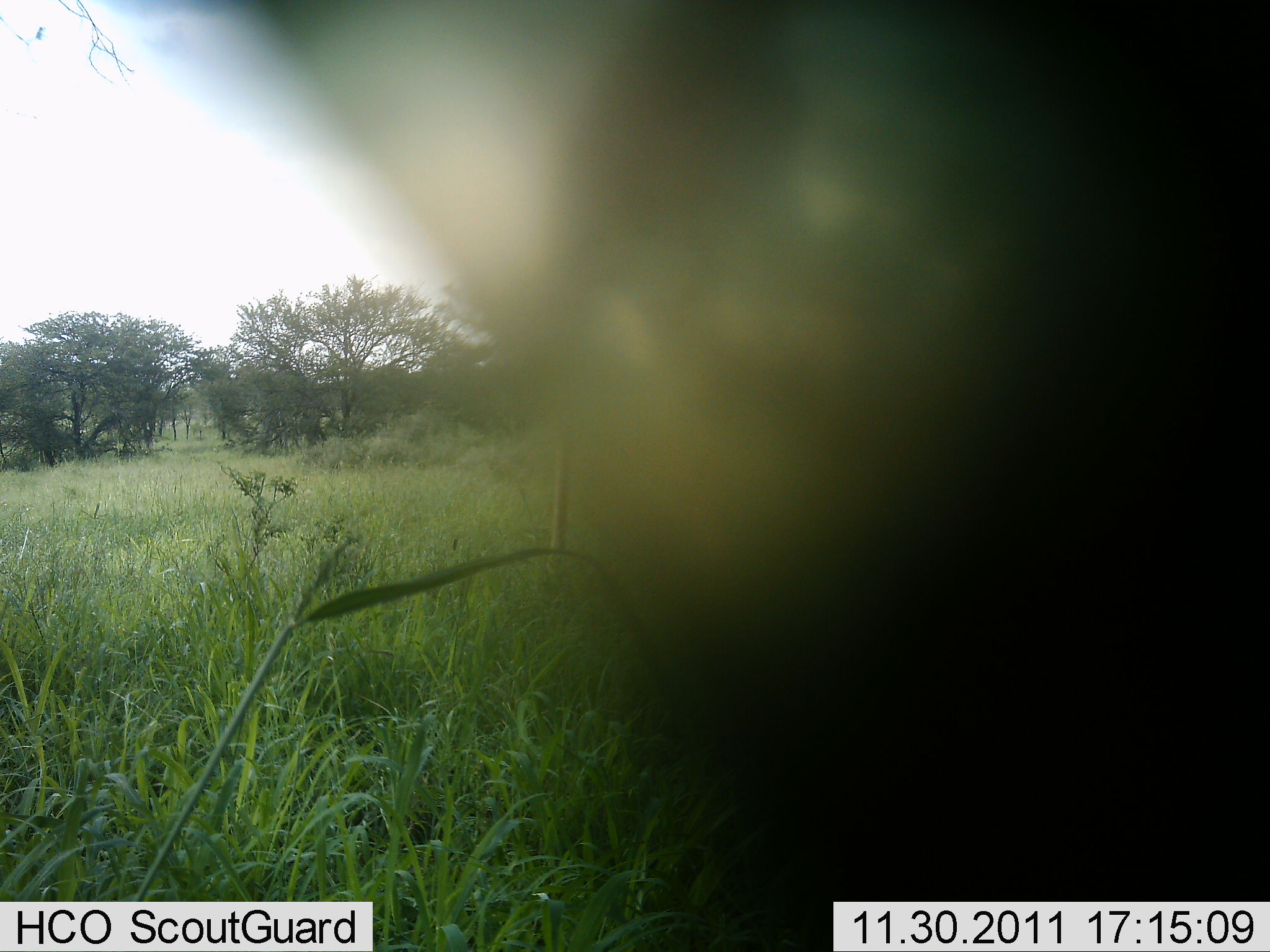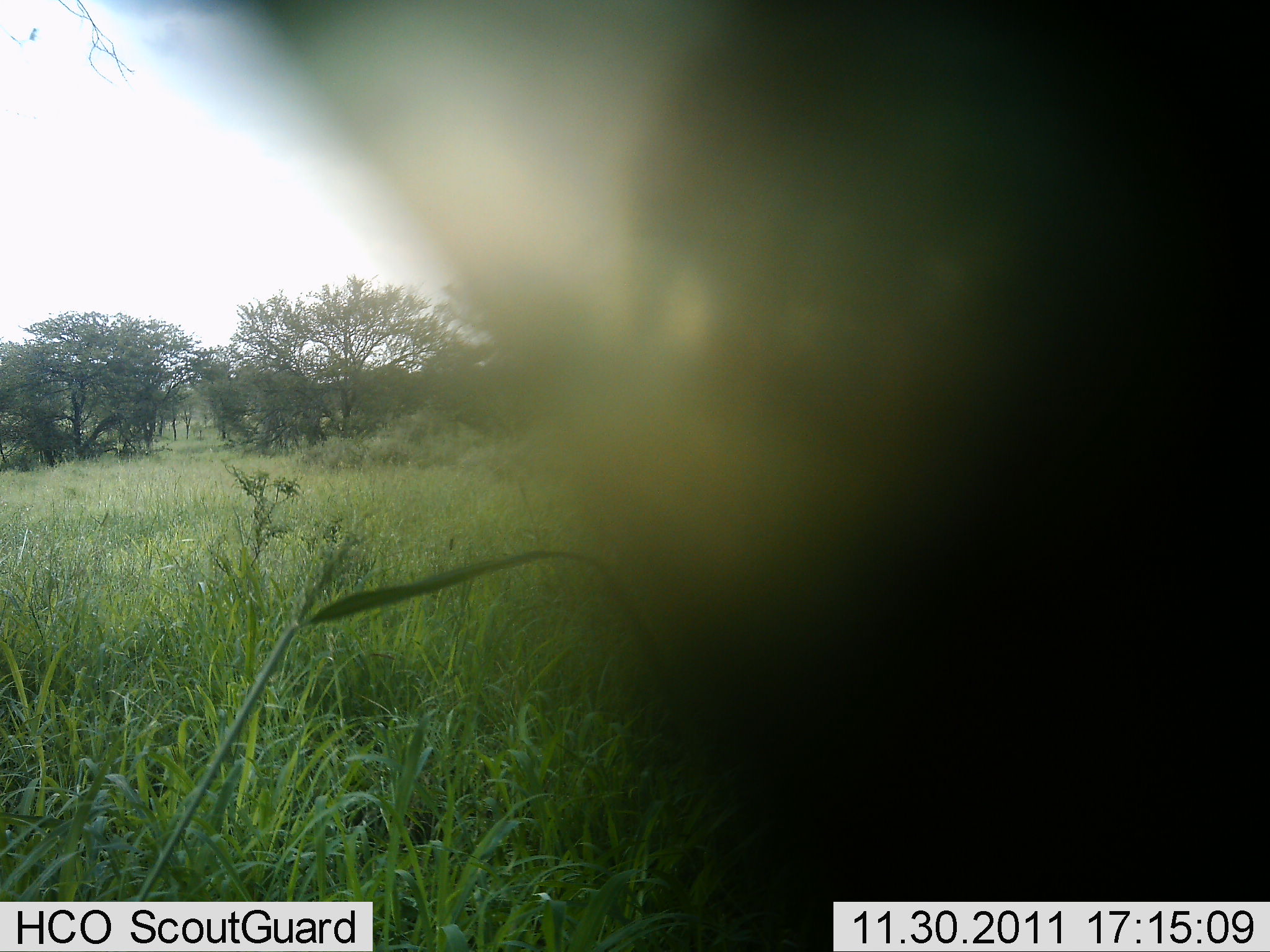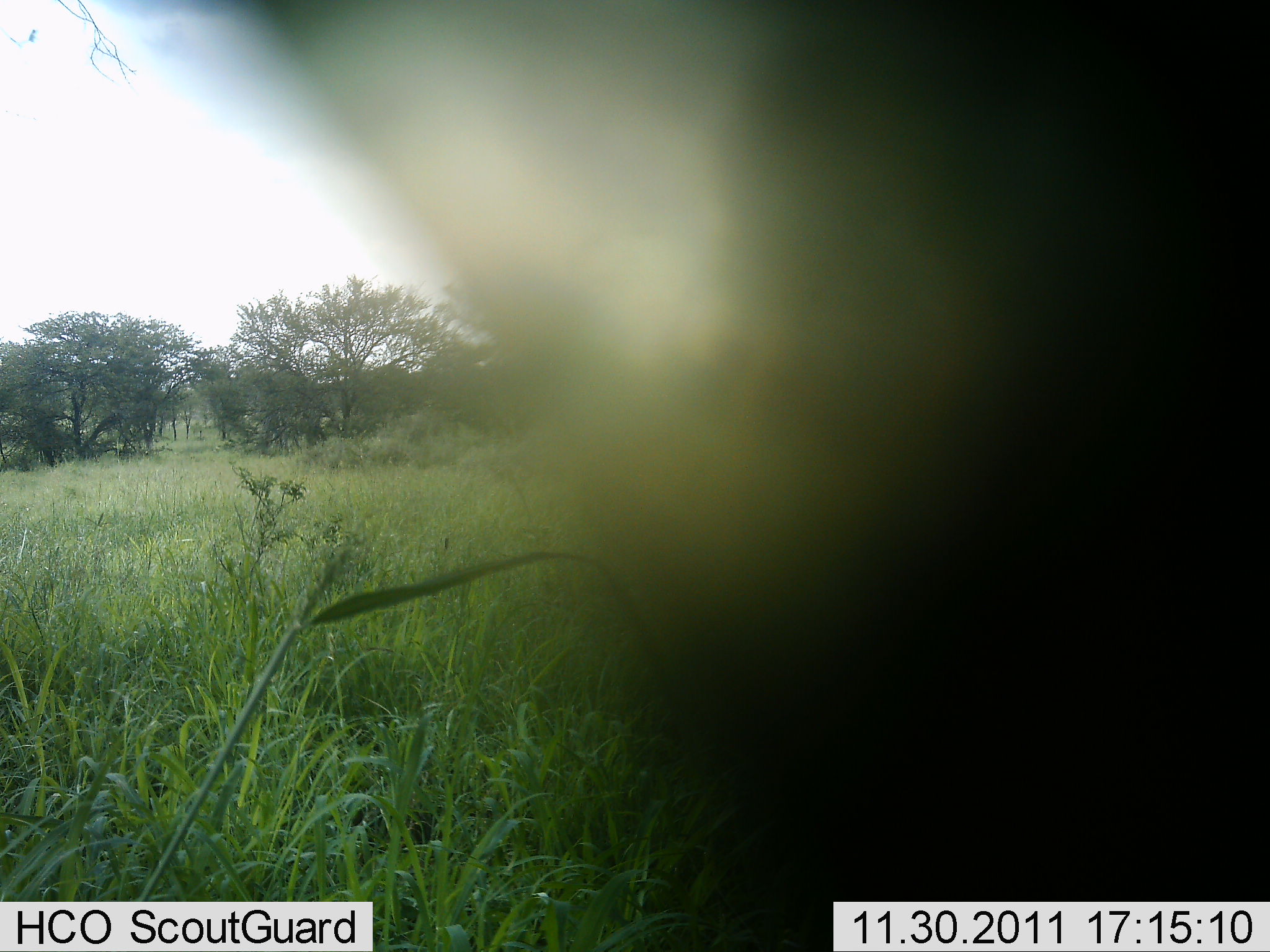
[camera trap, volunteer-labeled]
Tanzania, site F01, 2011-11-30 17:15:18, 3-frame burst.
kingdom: Animalia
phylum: Chordata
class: Mammalia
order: Artiodactyla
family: Giraffidae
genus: Giraffa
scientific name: Giraffa camelopardalis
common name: giraffe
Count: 1.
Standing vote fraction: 22%.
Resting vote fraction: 0%.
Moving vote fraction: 78%.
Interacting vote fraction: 0%.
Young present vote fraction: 0%.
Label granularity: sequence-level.